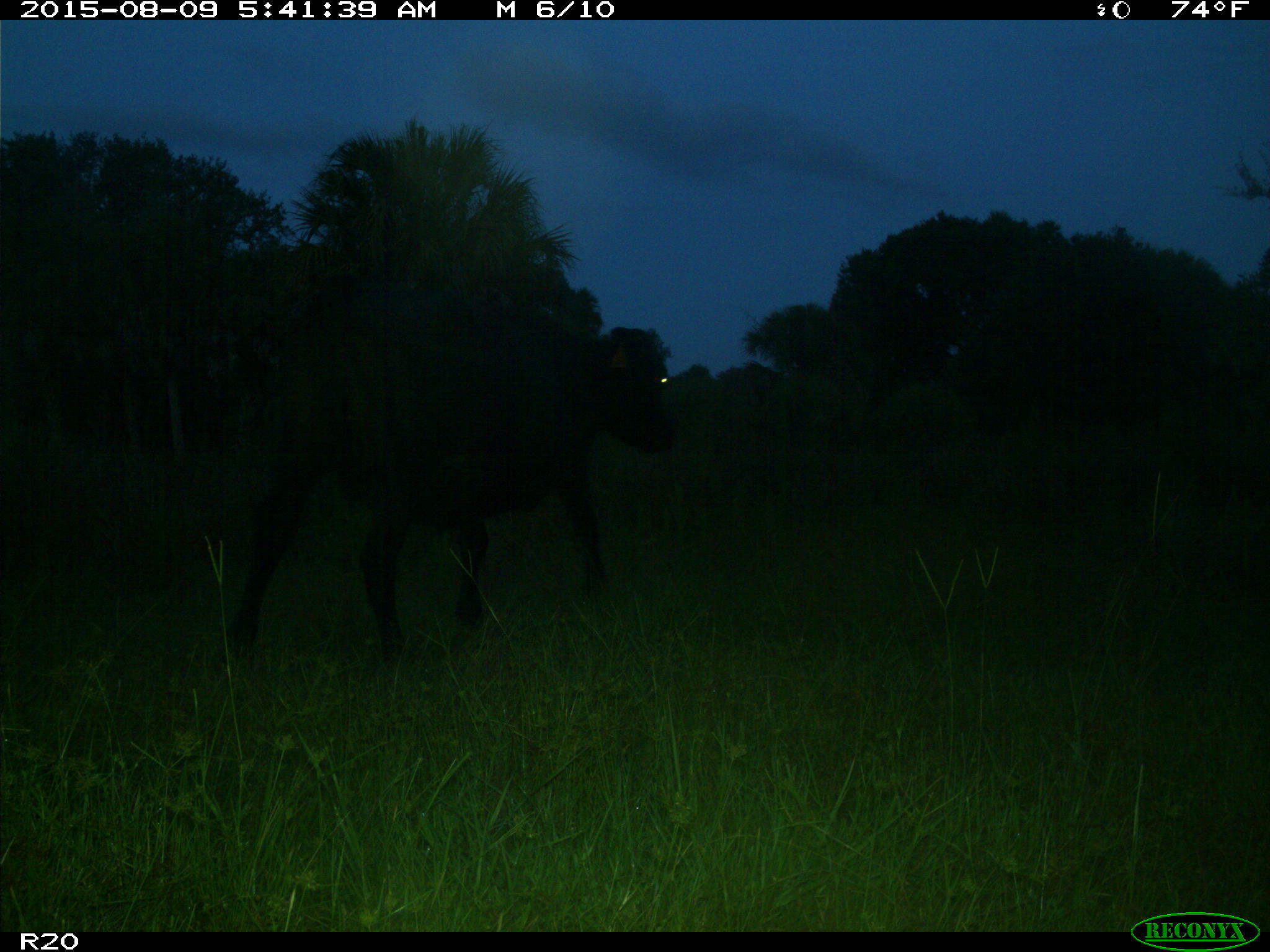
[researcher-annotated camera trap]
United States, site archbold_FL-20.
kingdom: Animalia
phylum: Chordata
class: Mammalia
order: Artiodactyla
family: Bovidae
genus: Bos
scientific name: Bos taurus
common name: domestic cow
Bos taurus (domestic cow).